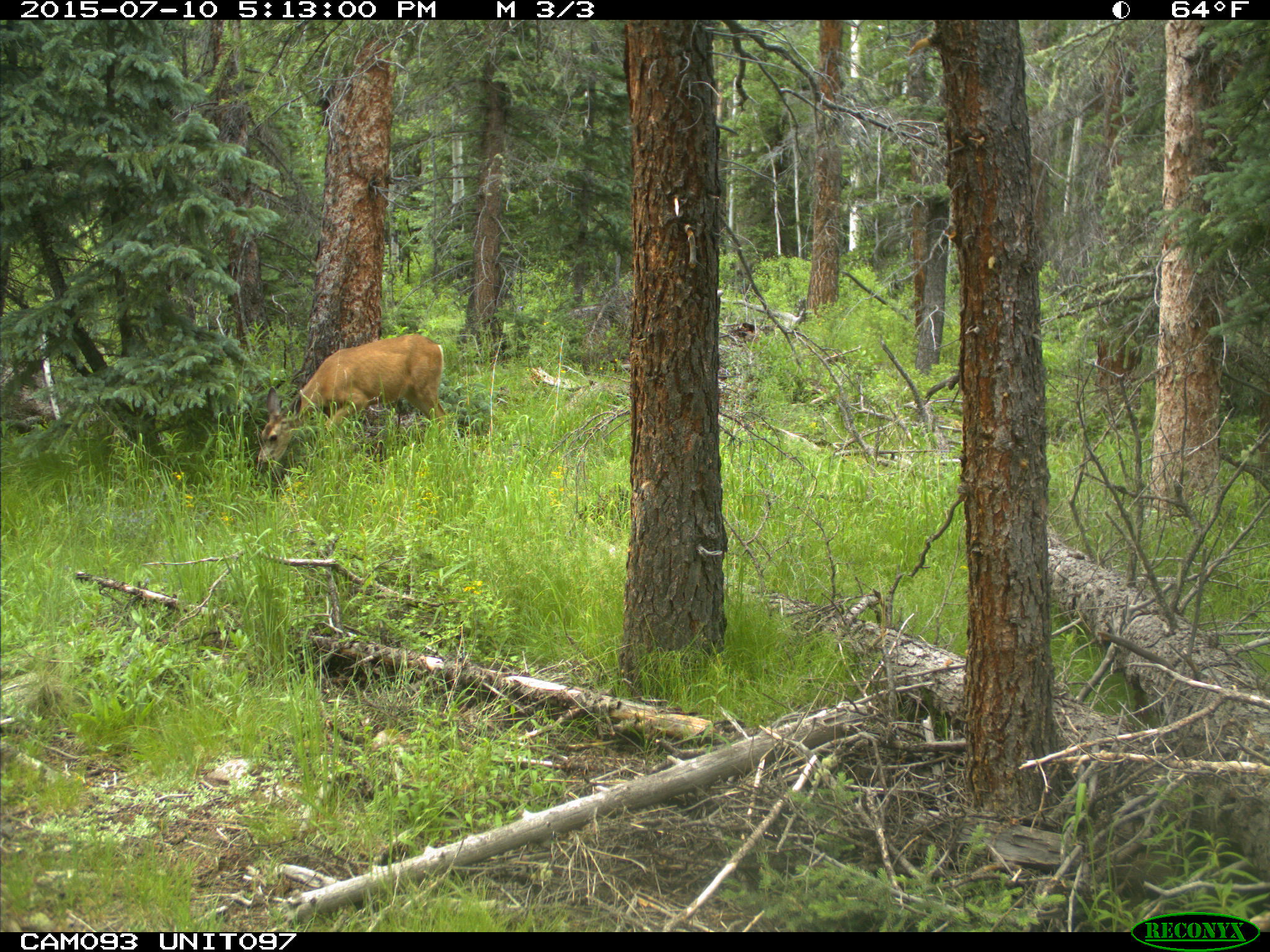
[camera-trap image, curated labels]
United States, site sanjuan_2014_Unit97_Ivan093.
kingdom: Animalia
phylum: Chordata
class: Mammalia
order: Artiodactyla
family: Cervidae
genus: Odocoileus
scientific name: Odocoileus hemionus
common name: mule deer